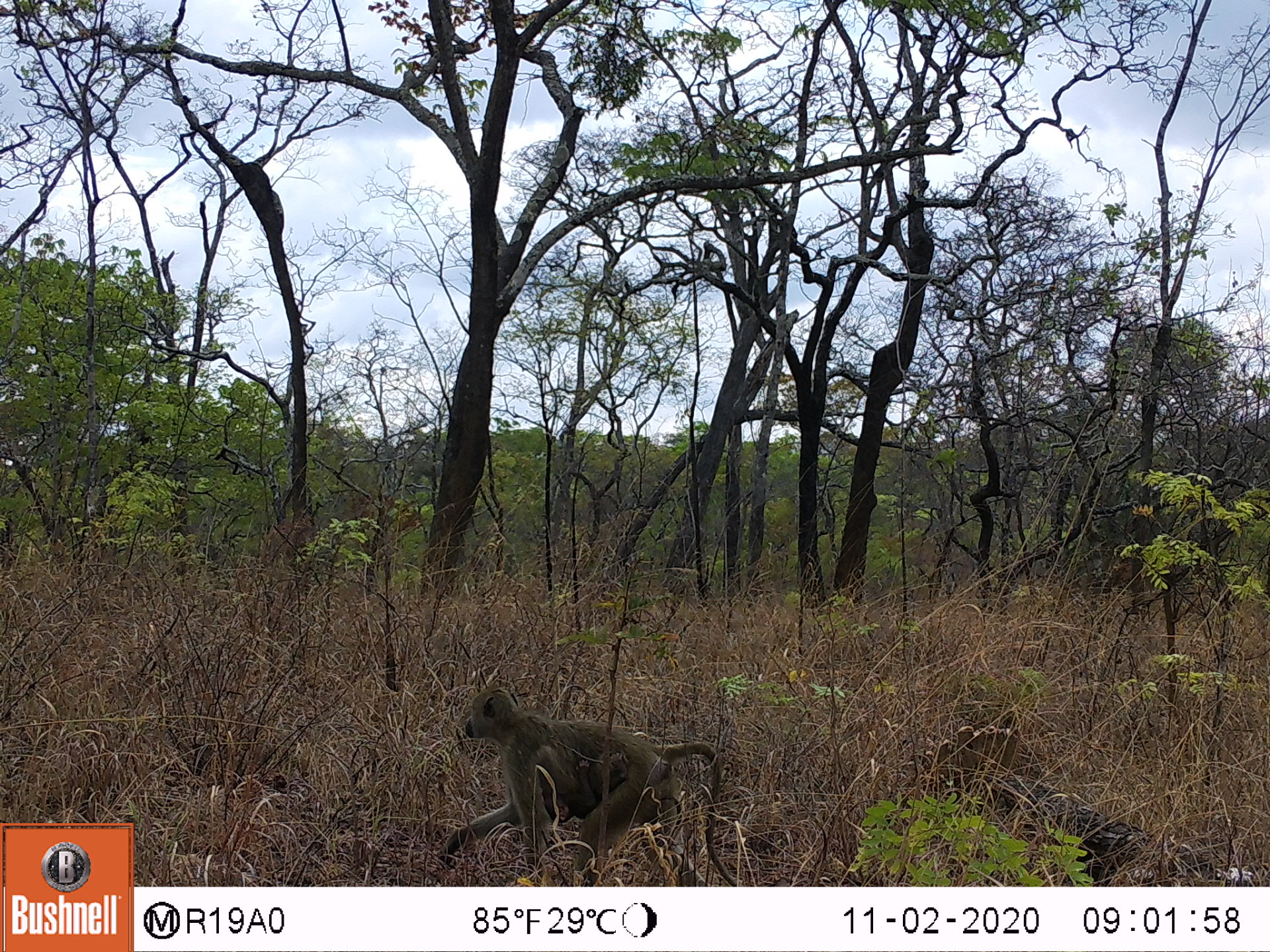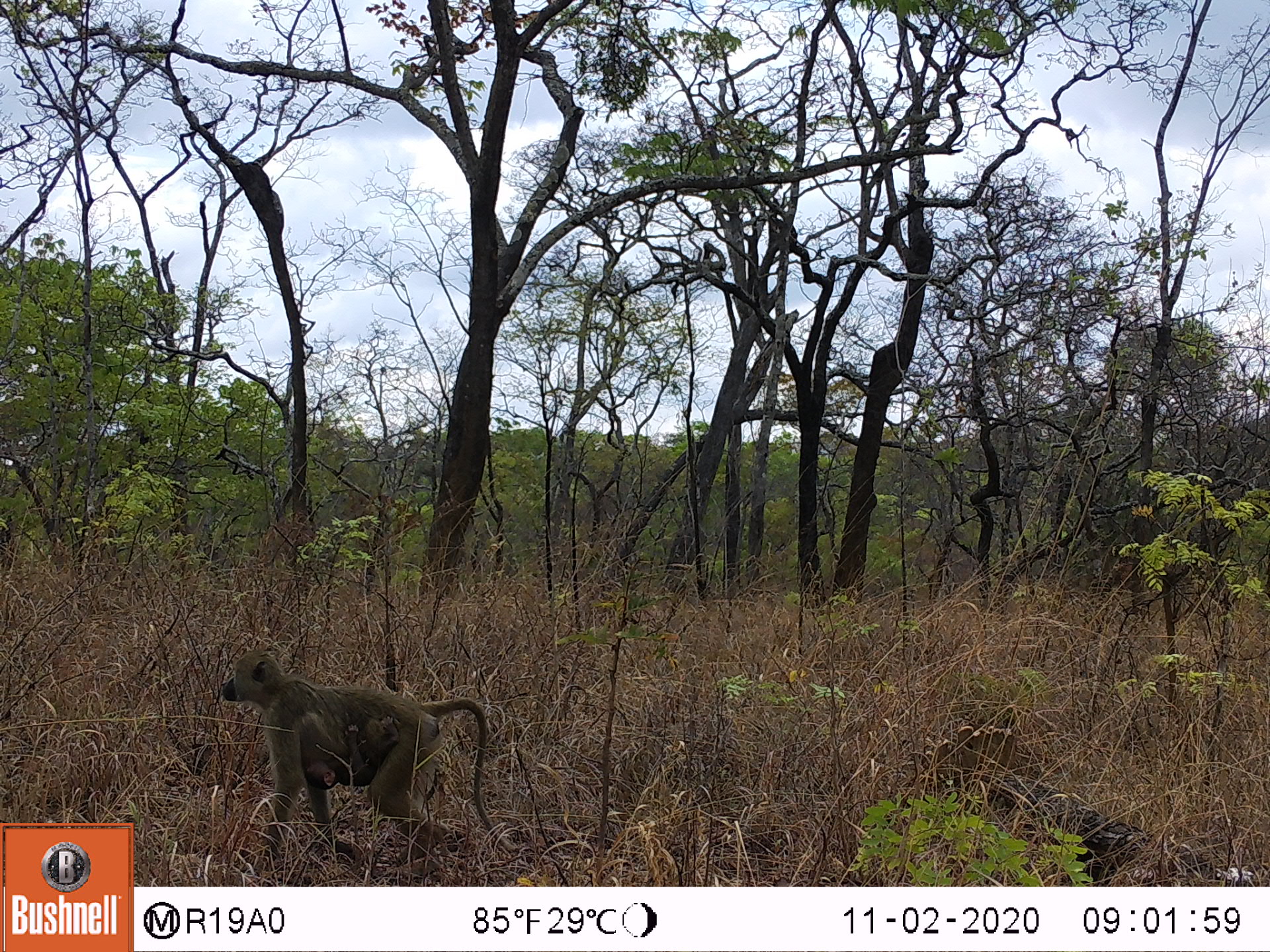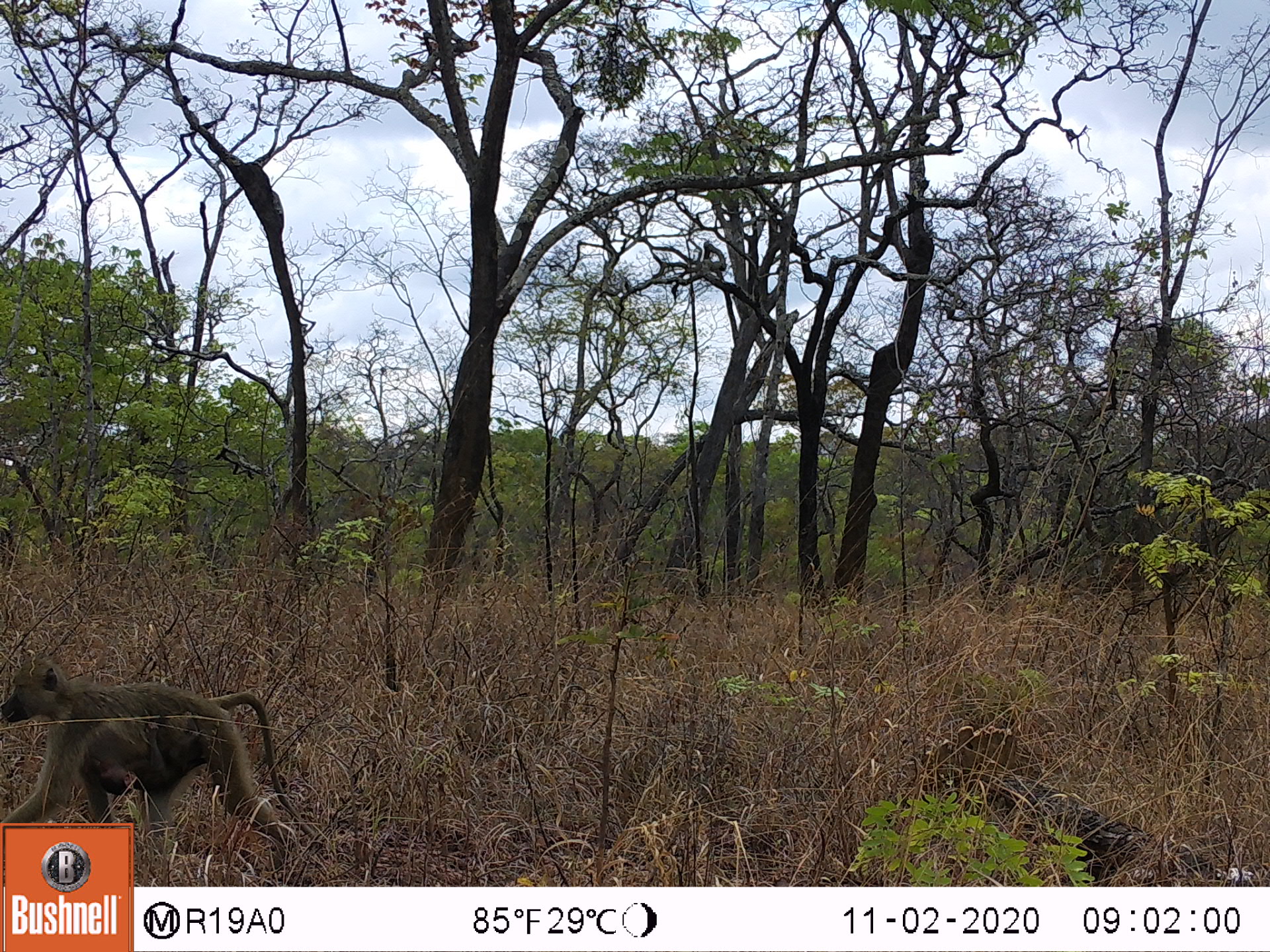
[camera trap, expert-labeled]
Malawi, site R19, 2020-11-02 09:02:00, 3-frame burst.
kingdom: Animalia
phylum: Chordata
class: Mammalia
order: Primates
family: Cercopithecidae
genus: Papio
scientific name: Papio cynocephalus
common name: yellow baboon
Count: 1.